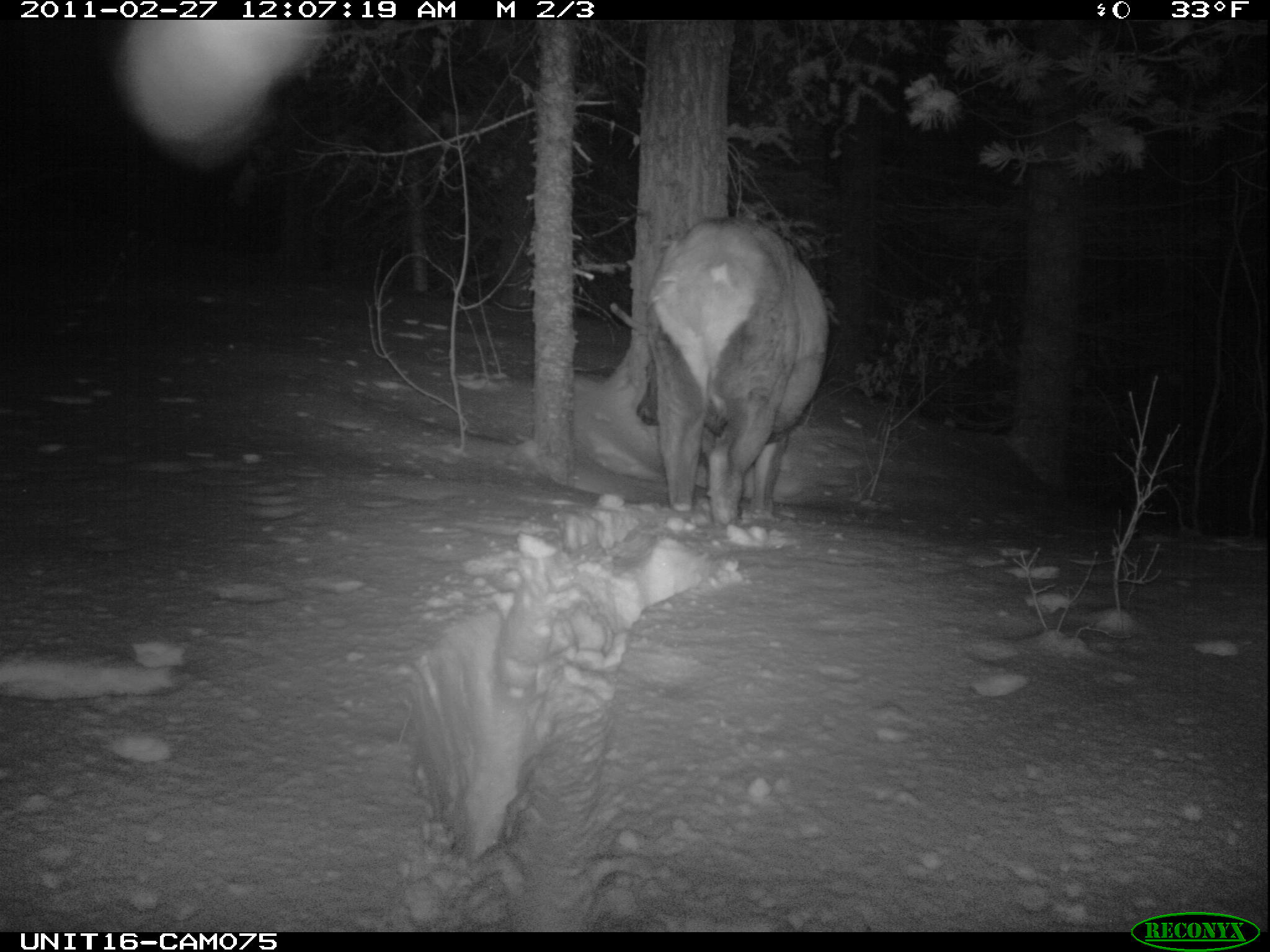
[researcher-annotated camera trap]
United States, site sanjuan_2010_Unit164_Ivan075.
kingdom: Animalia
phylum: Chordata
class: Mammalia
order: Artiodactyla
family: Cervidae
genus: Cervus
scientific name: Cervus elaphus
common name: red deer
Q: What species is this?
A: Cervus elaphus (red deer).